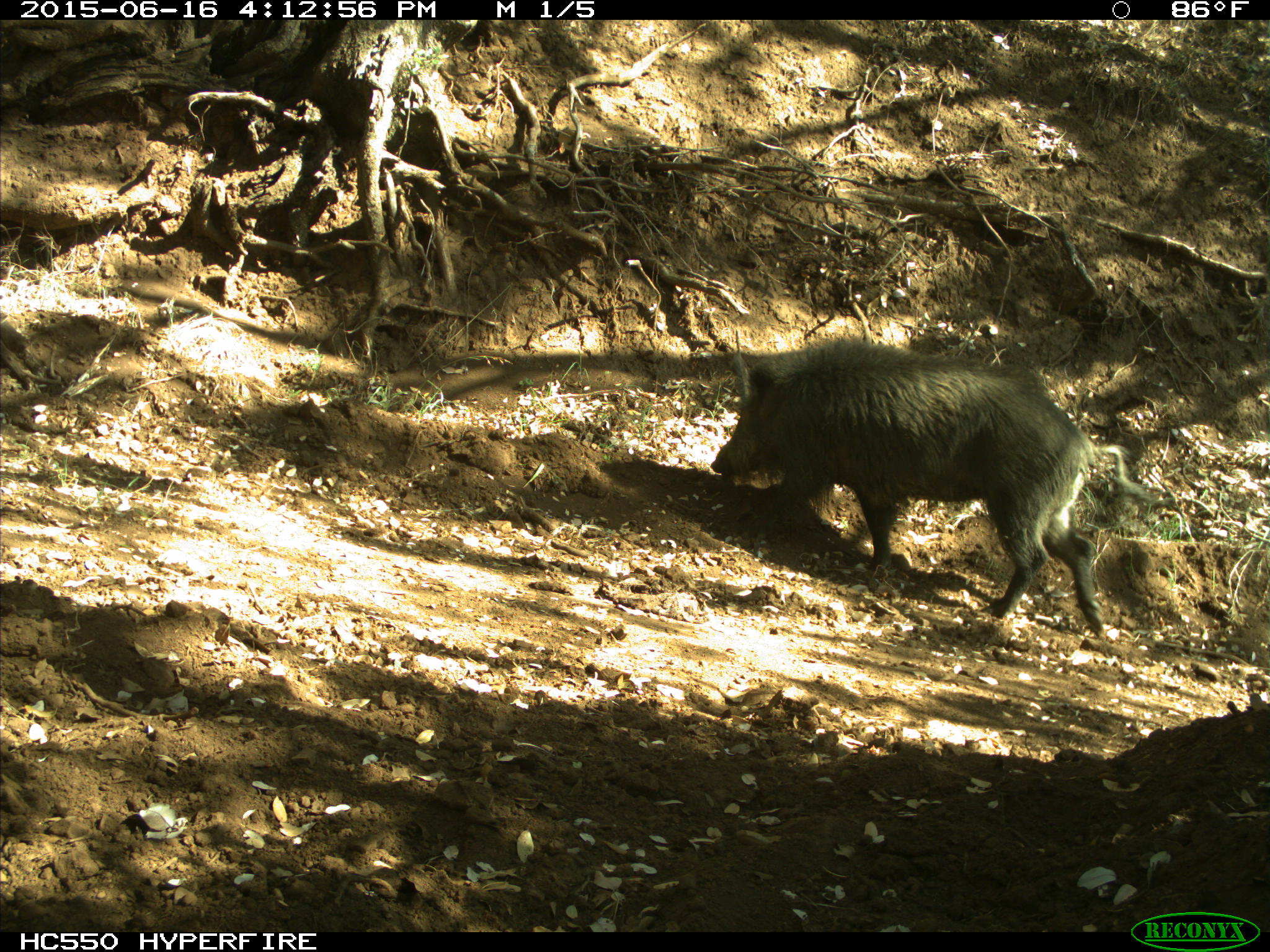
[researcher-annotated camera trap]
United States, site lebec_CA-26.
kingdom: Animalia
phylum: Chordata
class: Mammalia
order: Artiodactyla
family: Suidae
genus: Sus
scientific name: Sus scrofa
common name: wild boar